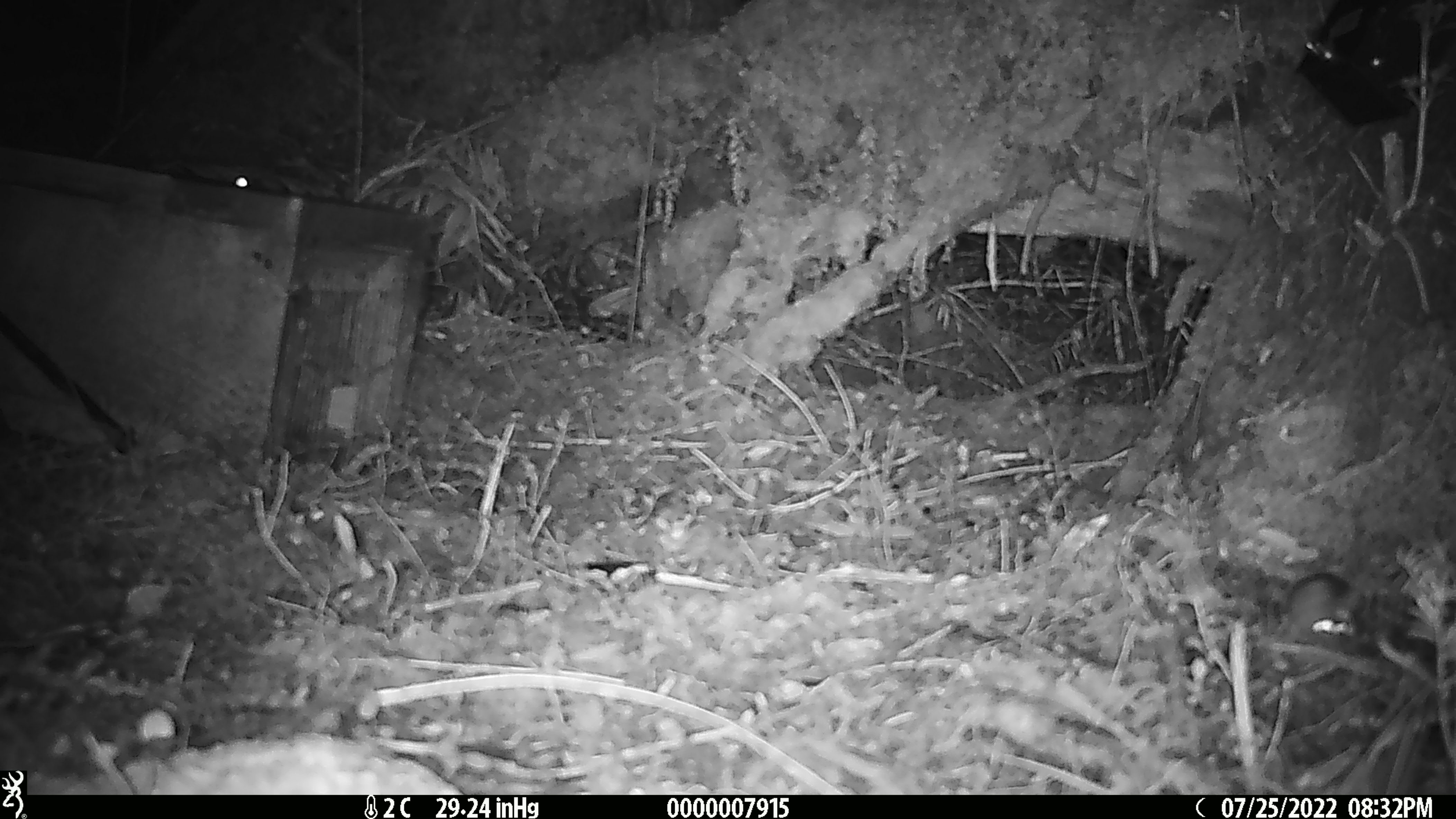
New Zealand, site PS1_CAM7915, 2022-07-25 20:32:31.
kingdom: Animalia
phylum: Chordata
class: Mammalia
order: Rodentia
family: Muridae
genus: Mus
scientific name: Mus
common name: mouse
Mouse (Mus).